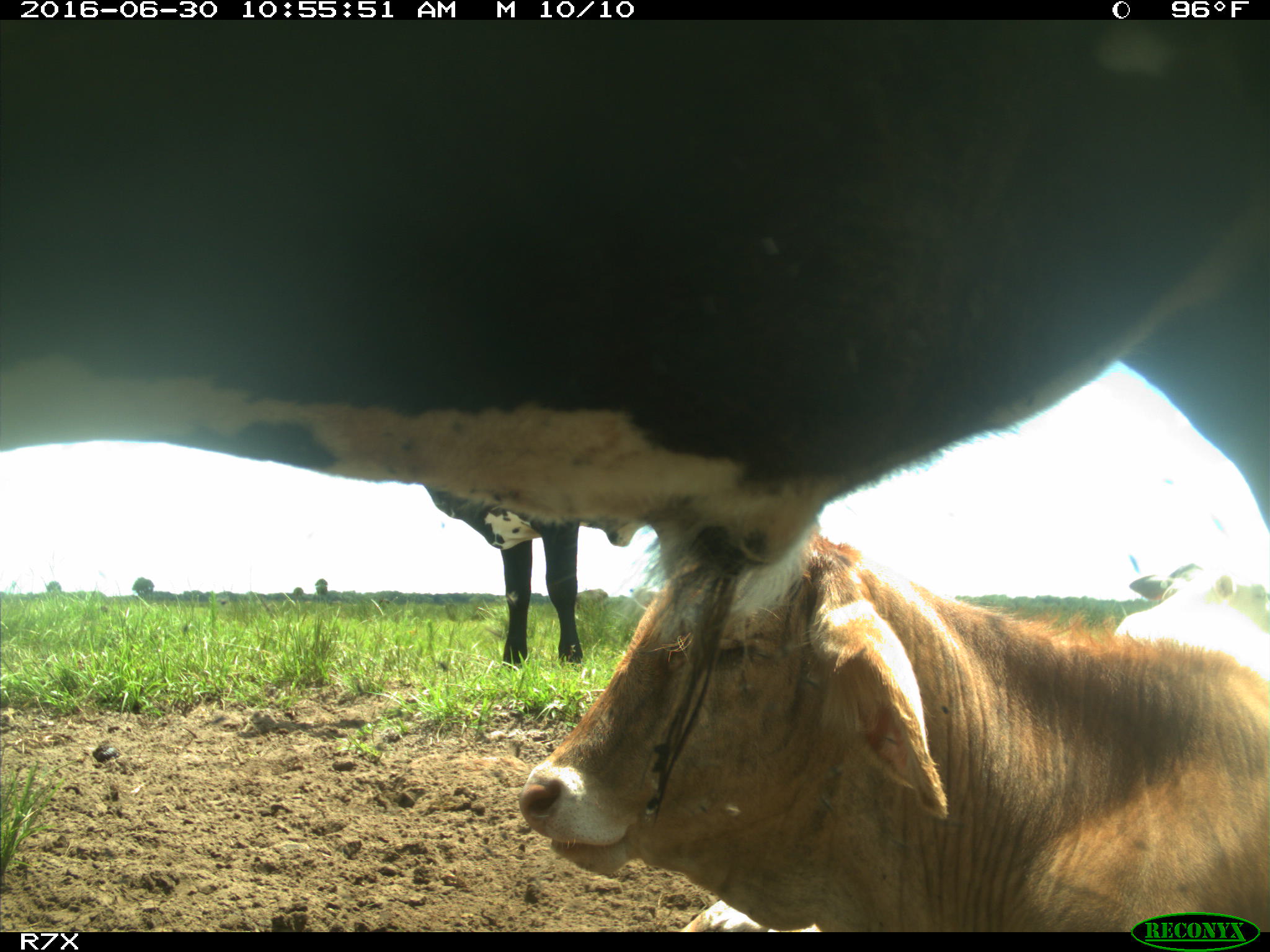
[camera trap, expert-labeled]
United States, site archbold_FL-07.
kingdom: Animalia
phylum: Chordata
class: Mammalia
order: Artiodactyla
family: Bovidae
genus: Bos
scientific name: Bos taurus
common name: domestic cow